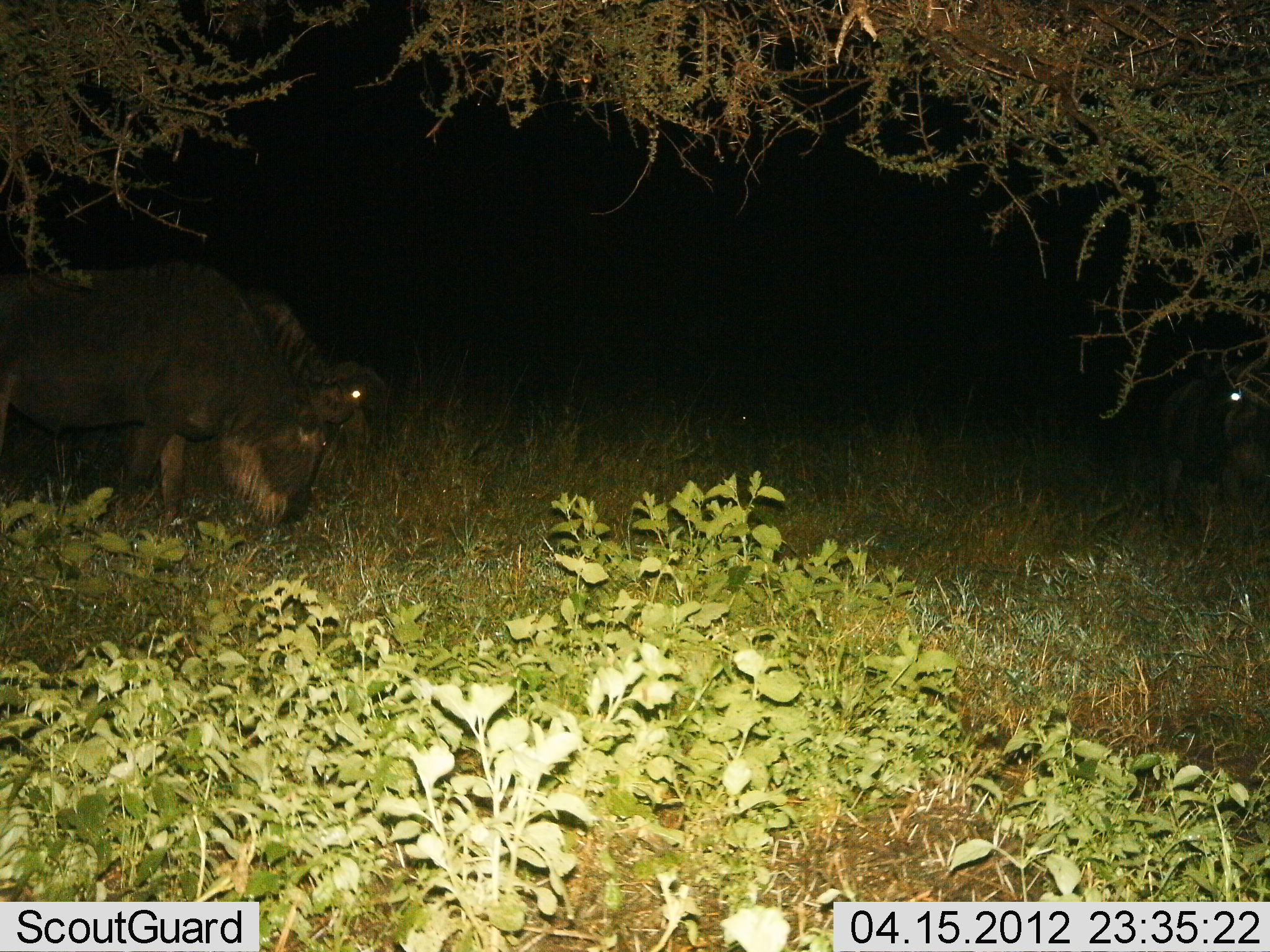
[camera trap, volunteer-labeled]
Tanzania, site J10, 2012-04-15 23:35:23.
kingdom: Animalia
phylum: Chordata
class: Mammalia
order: Artiodactyla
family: Bovidae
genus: Connochaetes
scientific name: Connochaetes taurinus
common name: blue wildebeest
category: wildebeest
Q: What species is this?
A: Wildebeest (blue wildebeest) (Connochaetes taurinus).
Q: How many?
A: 2.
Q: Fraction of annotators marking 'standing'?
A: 36%.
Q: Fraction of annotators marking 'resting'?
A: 0%.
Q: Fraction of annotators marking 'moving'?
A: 0%.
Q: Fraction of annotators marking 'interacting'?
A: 0%.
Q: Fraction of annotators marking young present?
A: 0%.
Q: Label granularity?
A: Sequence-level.